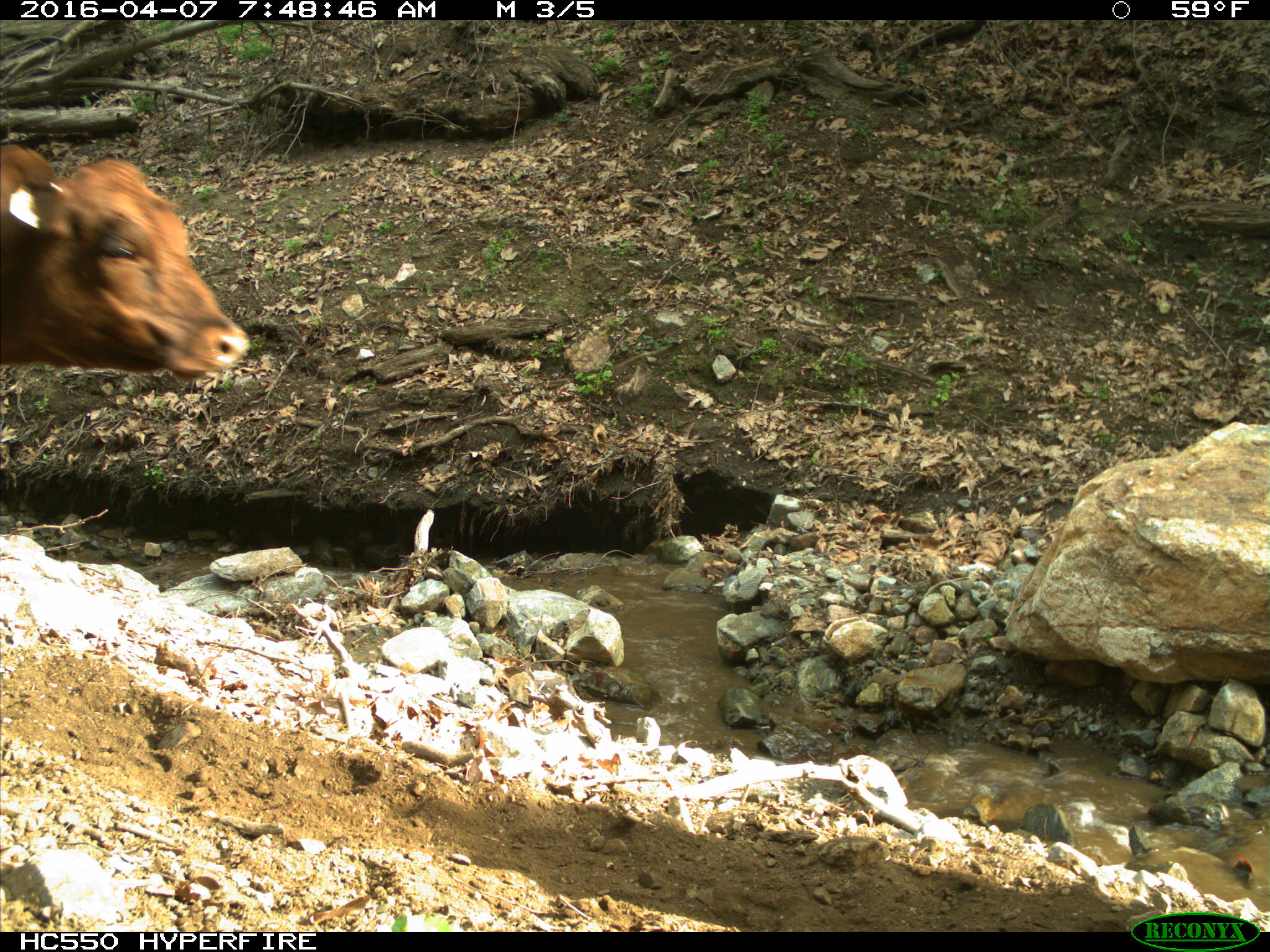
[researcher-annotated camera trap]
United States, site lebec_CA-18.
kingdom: Animalia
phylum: Chordata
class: Mammalia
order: Artiodactyla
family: Bovidae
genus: Bos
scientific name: Bos taurus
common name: domestic cow